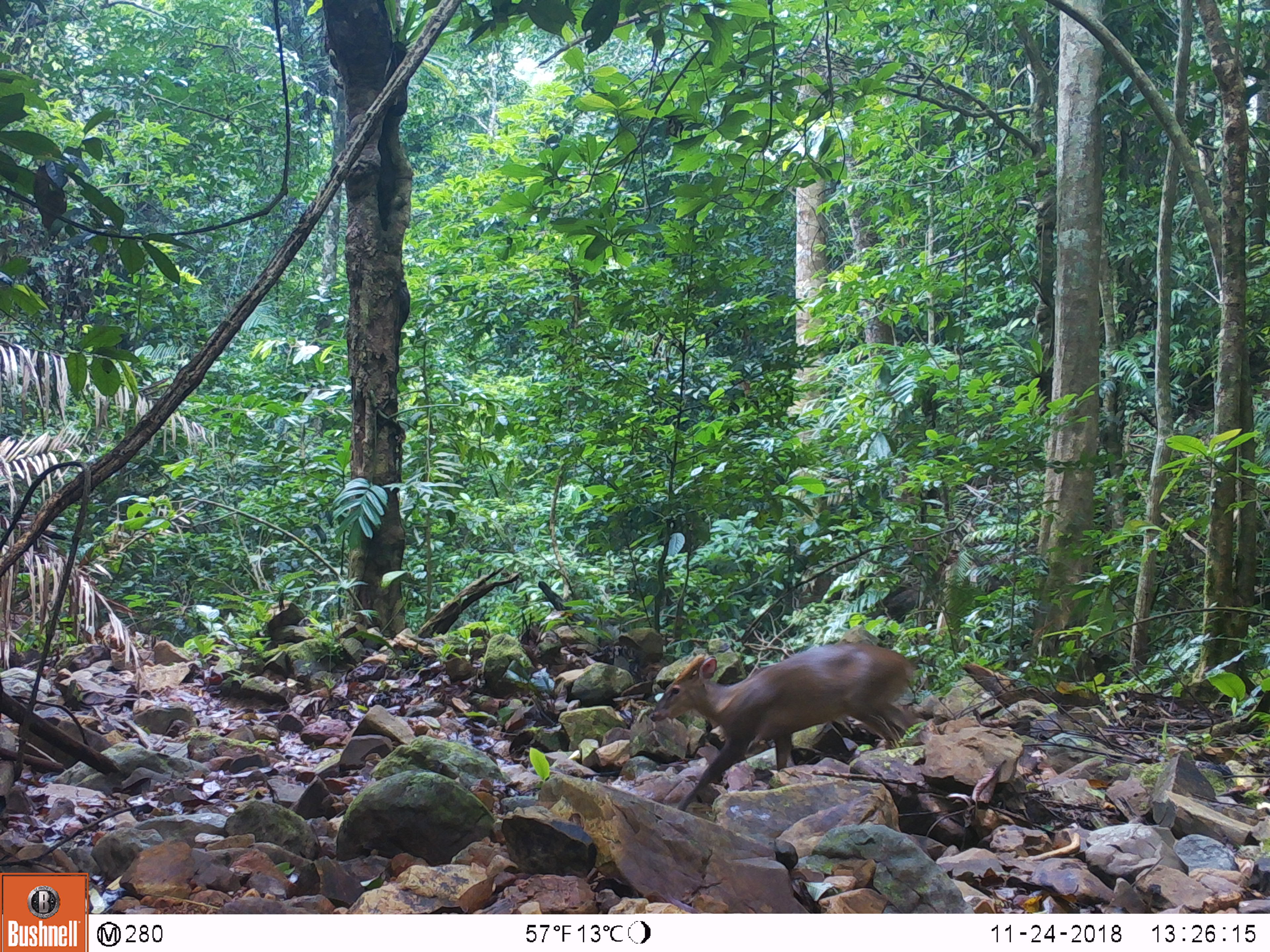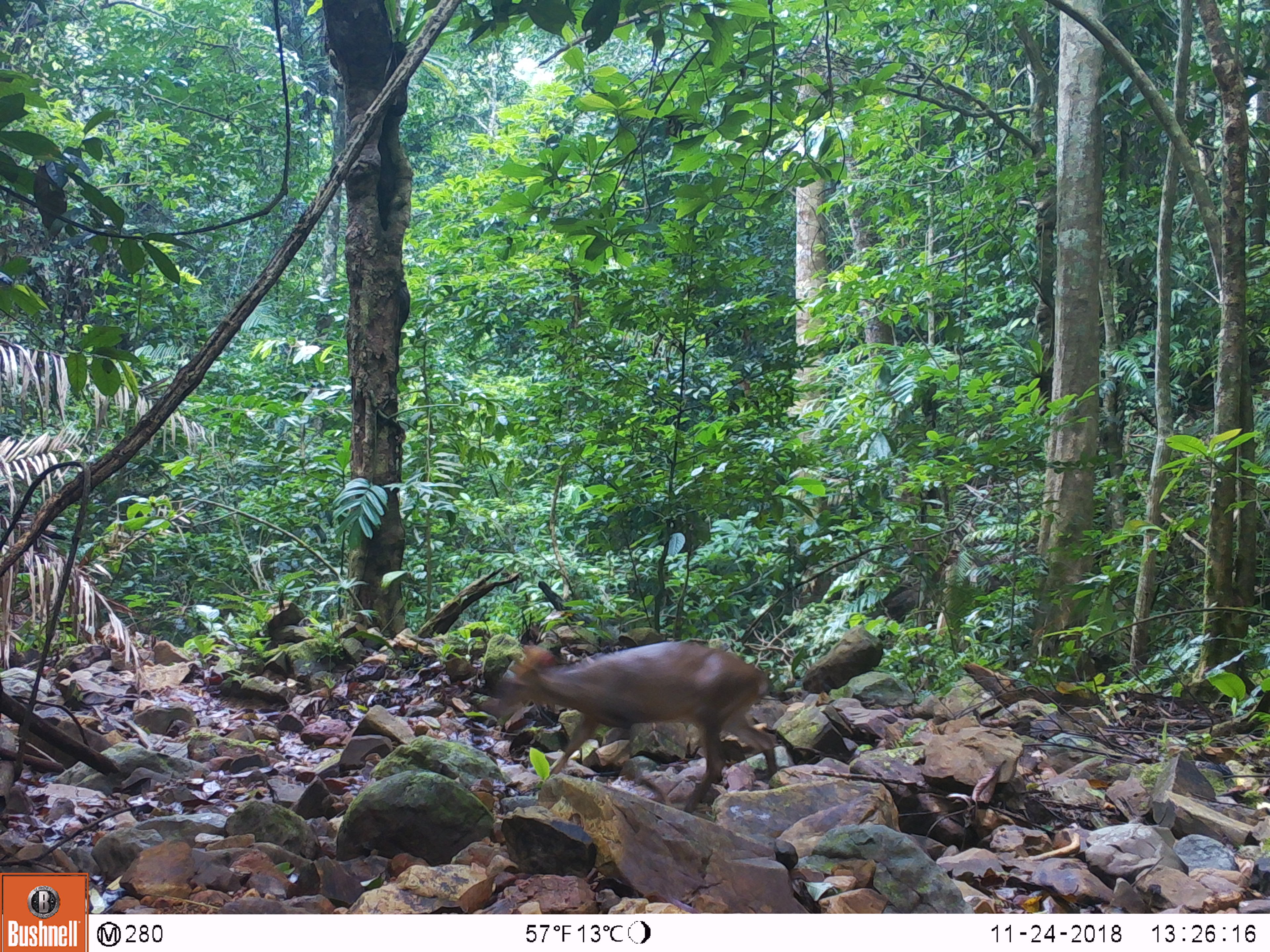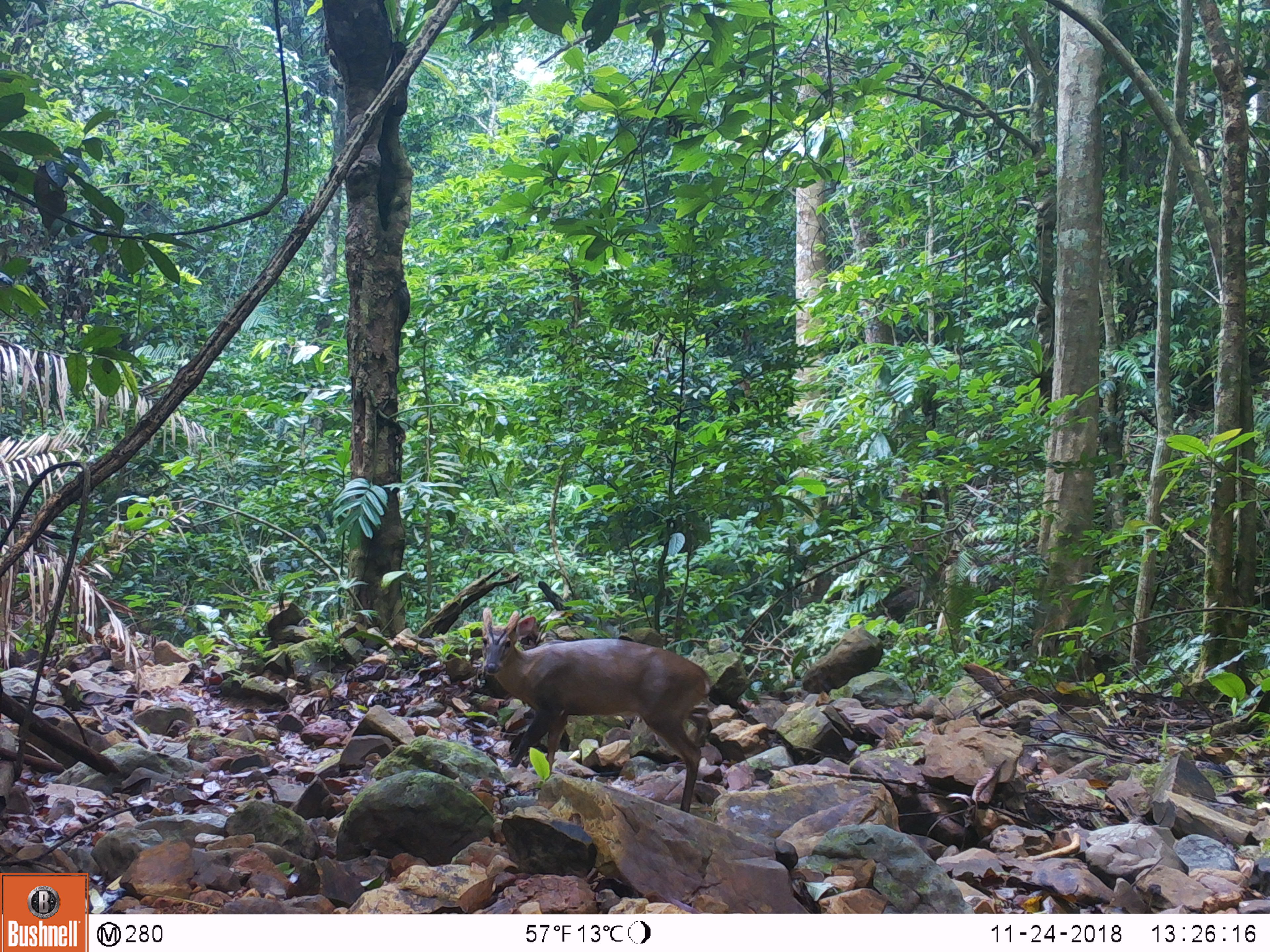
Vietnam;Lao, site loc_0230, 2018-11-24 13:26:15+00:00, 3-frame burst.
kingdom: Animalia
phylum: Chordata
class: Mammalia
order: Primates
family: Cercopithecidae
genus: Macaca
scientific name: Macaca arctoides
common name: stump-tailed macaque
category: stump tailed macaque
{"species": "stump tailed macaque (stump-tailed macaque) (Macaca arctoides)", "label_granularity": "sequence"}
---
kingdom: Animalia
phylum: Chordata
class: Mammalia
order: Artiodactyla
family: Cervidae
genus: Muntiacus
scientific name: Muntiacus vuquangensis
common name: large-antlered muntjac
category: large antlered muntjac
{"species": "large antlered muntjac (large-antlered muntjac) (Muntiacus vuquangensis)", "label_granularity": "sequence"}